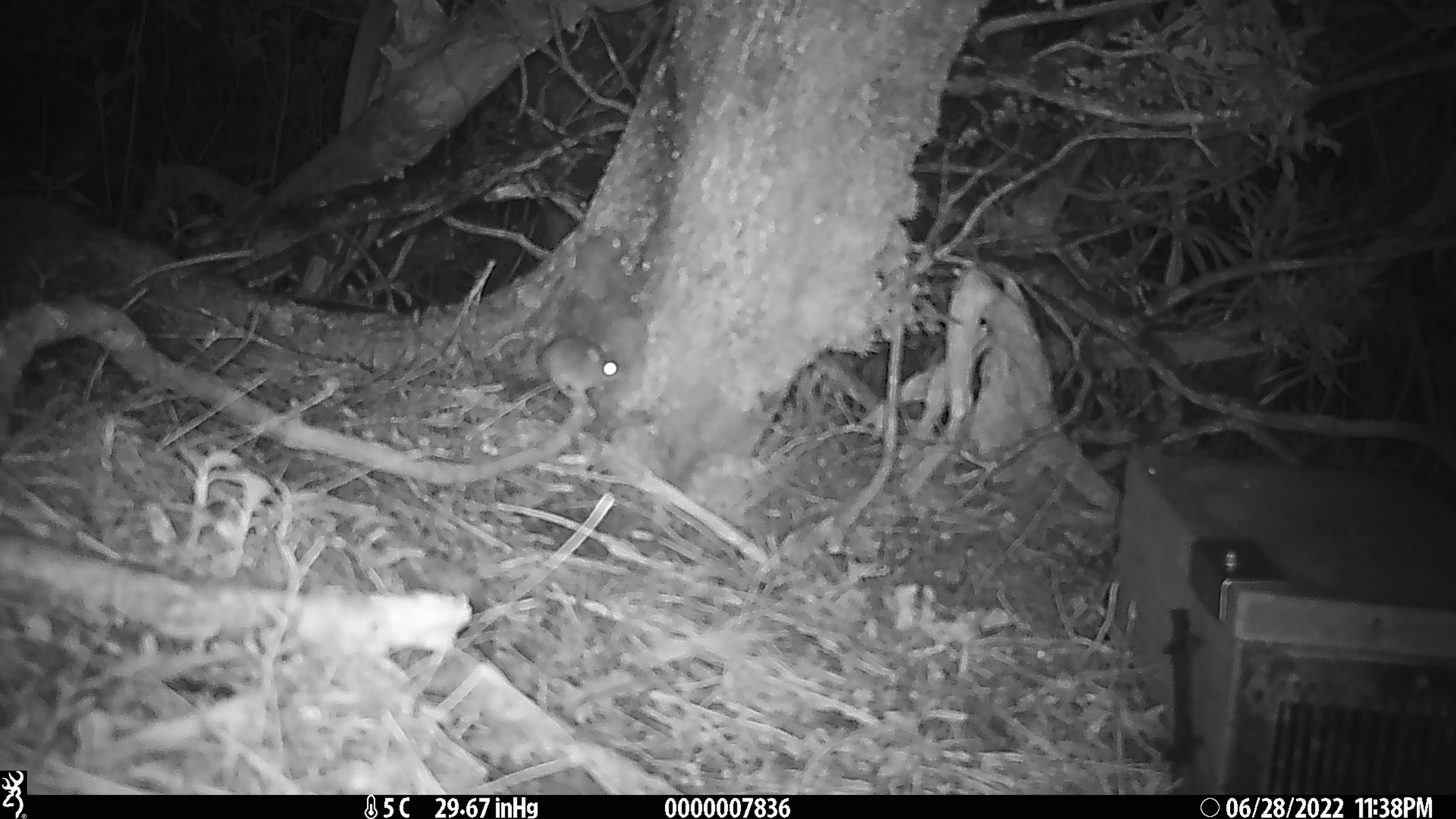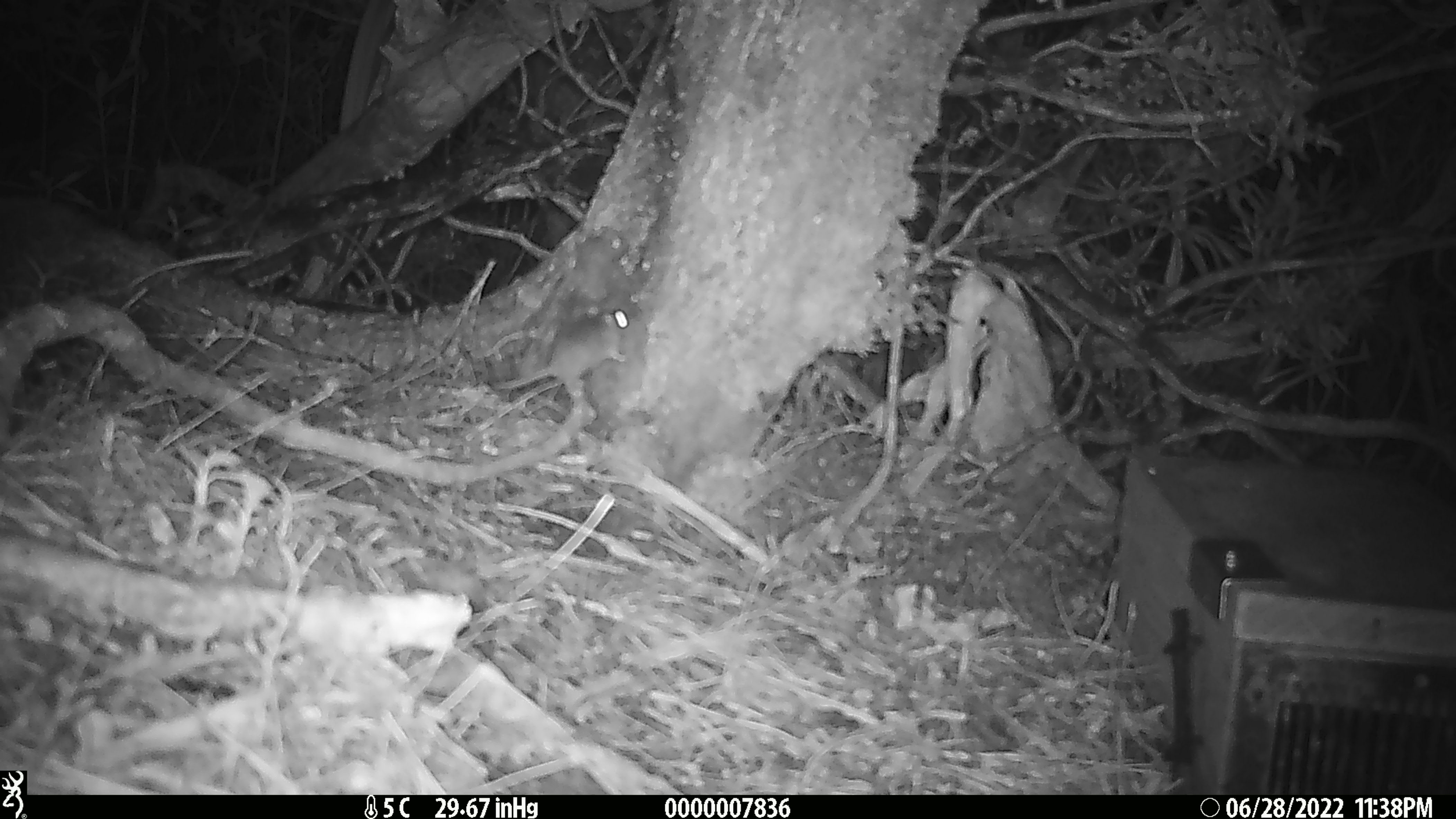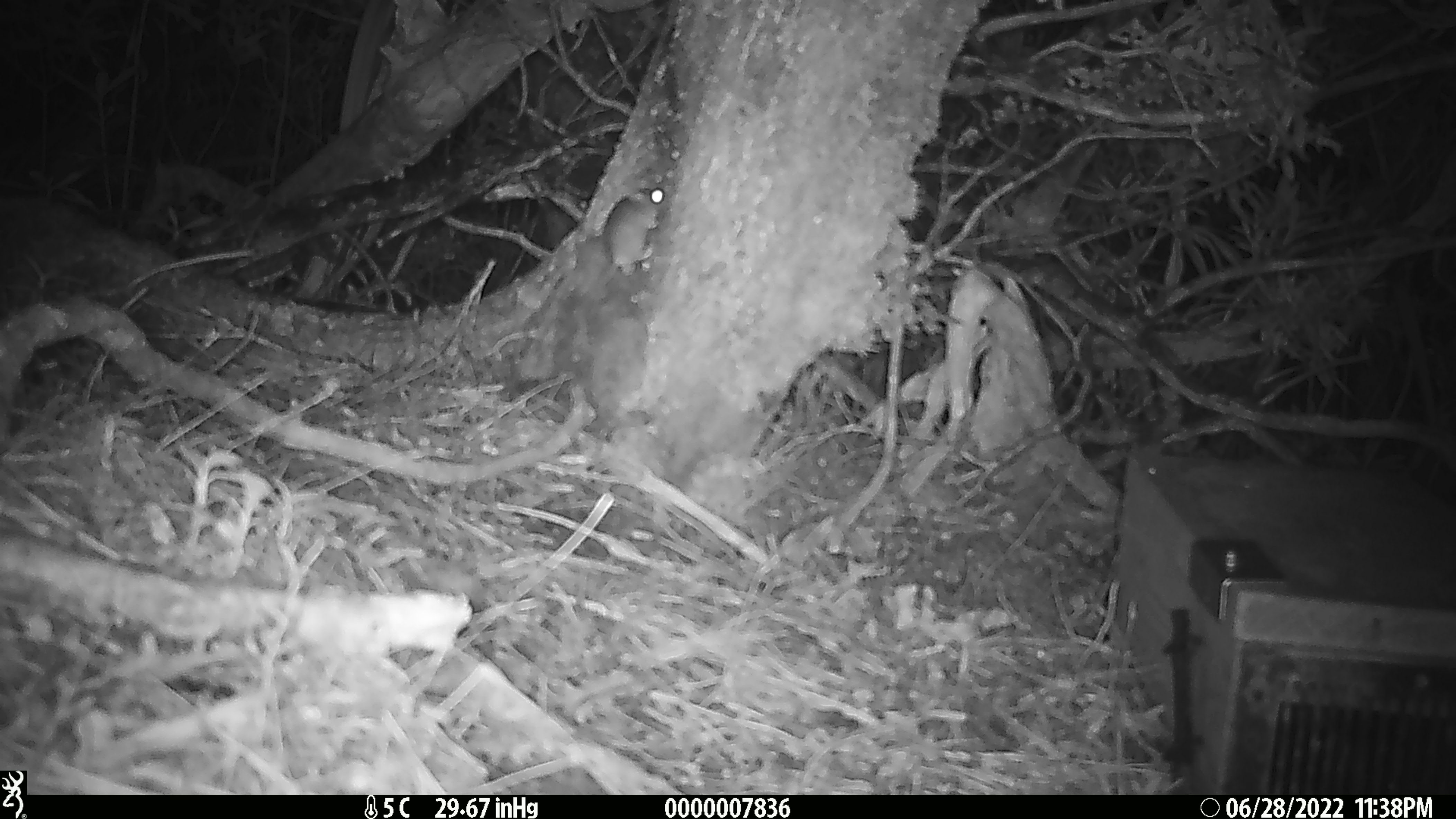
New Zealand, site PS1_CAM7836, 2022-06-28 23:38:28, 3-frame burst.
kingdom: Animalia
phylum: Chordata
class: Mammalia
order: Rodentia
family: Muridae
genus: Mus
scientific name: Mus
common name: mouse